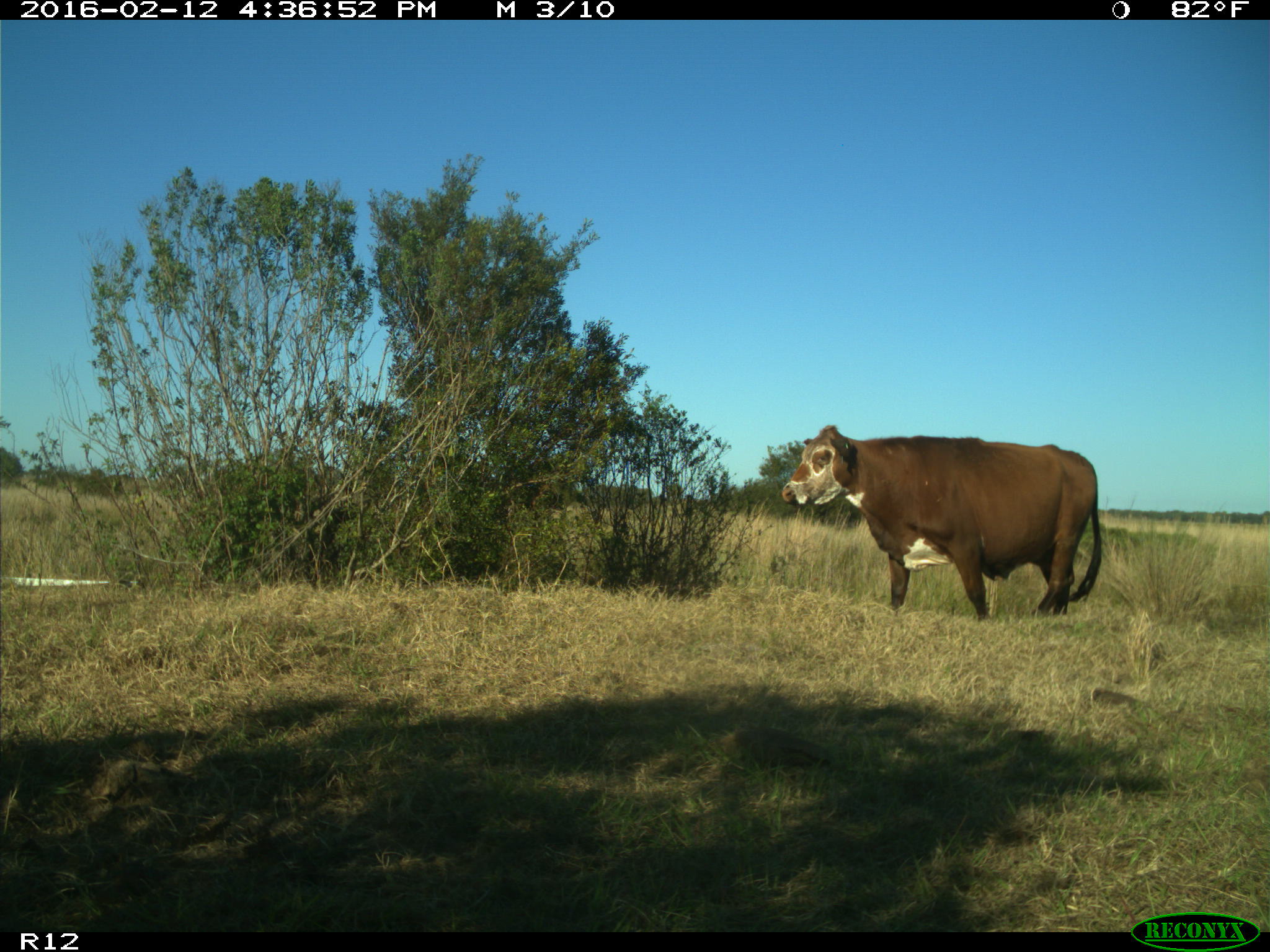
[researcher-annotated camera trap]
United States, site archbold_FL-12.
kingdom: Animalia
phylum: Chordata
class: Mammalia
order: Artiodactyla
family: Bovidae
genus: Bos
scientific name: Bos taurus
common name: domestic cow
Bos taurus (domestic cow).